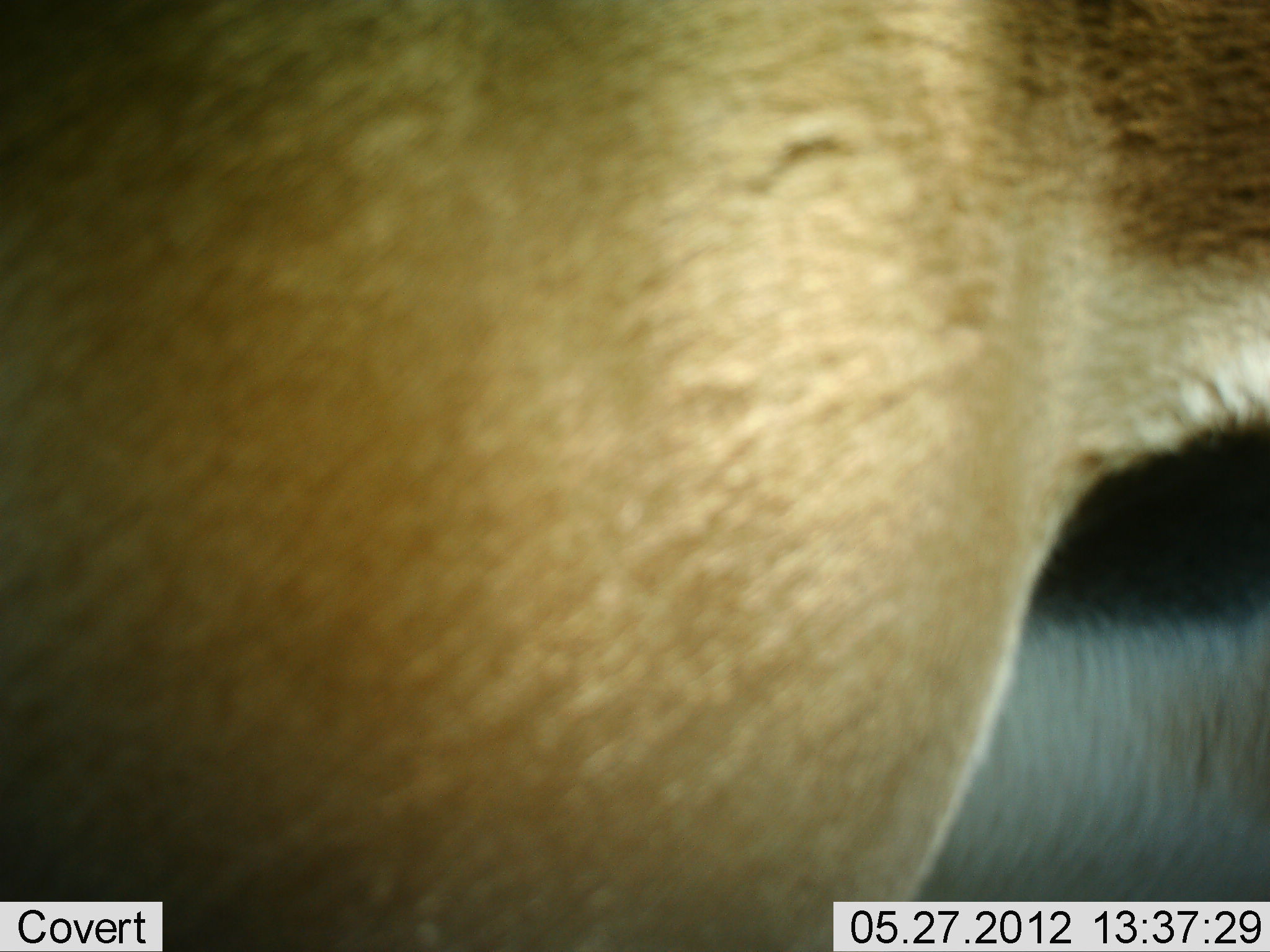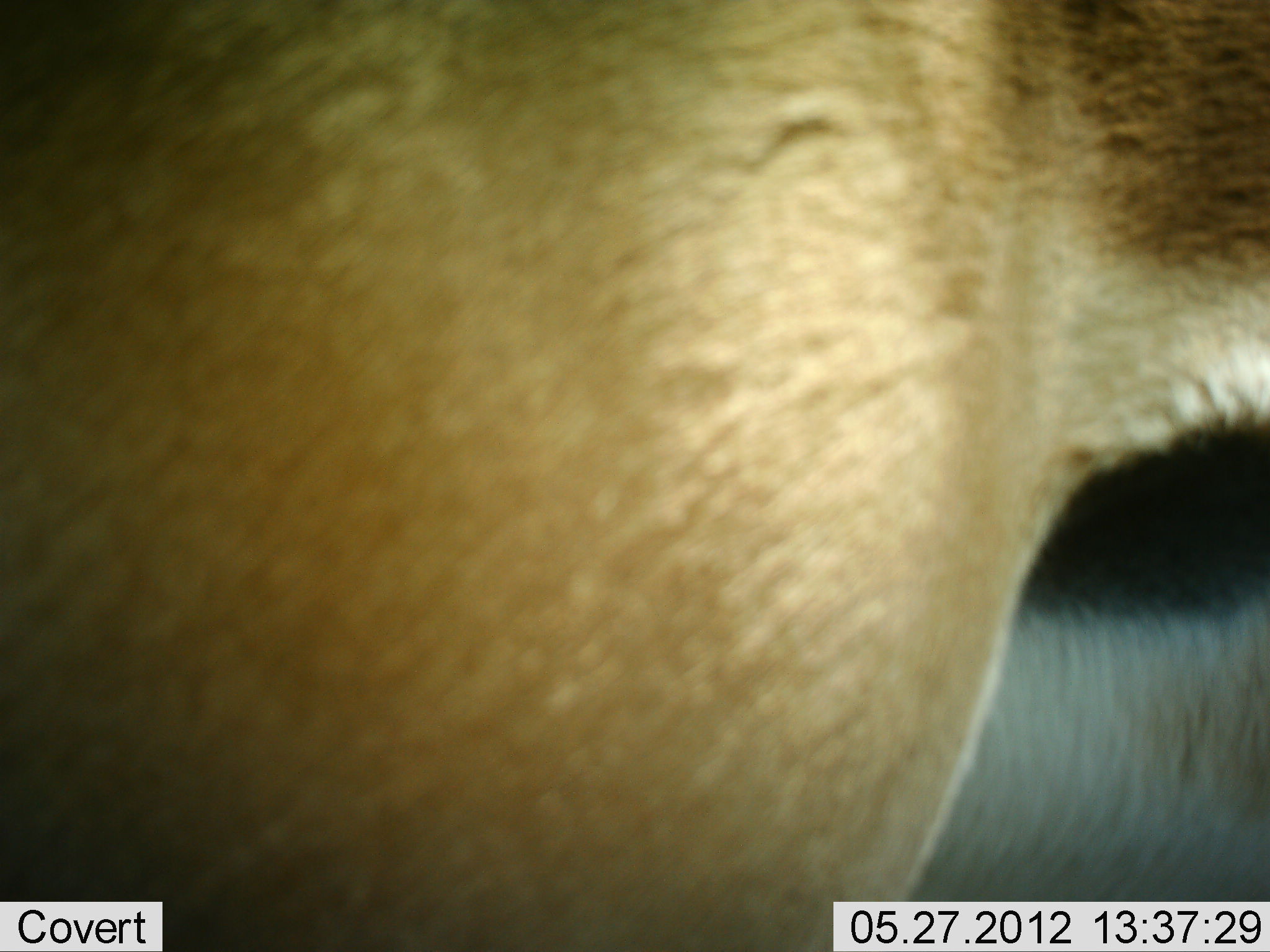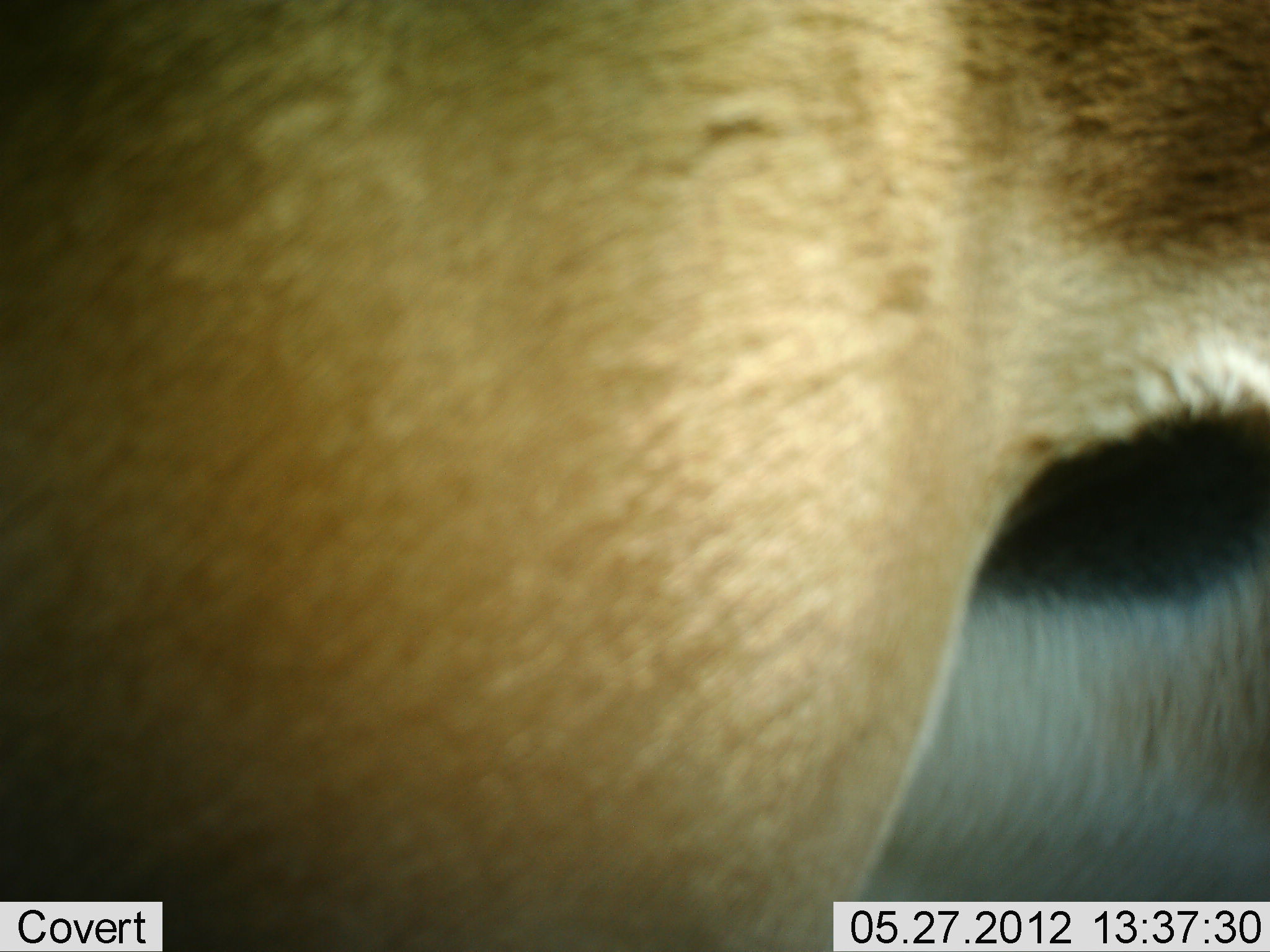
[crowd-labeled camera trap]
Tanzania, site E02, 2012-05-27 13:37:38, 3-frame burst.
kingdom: Animalia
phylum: Chordata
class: Mammalia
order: Artiodactyla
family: Bovidae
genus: Eudorcas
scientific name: Eudorcas thomsonii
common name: thomson's gazelle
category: gazellethomsons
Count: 1.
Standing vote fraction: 100%.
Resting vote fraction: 0%.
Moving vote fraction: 0%.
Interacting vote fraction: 0%.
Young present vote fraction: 0%.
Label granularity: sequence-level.